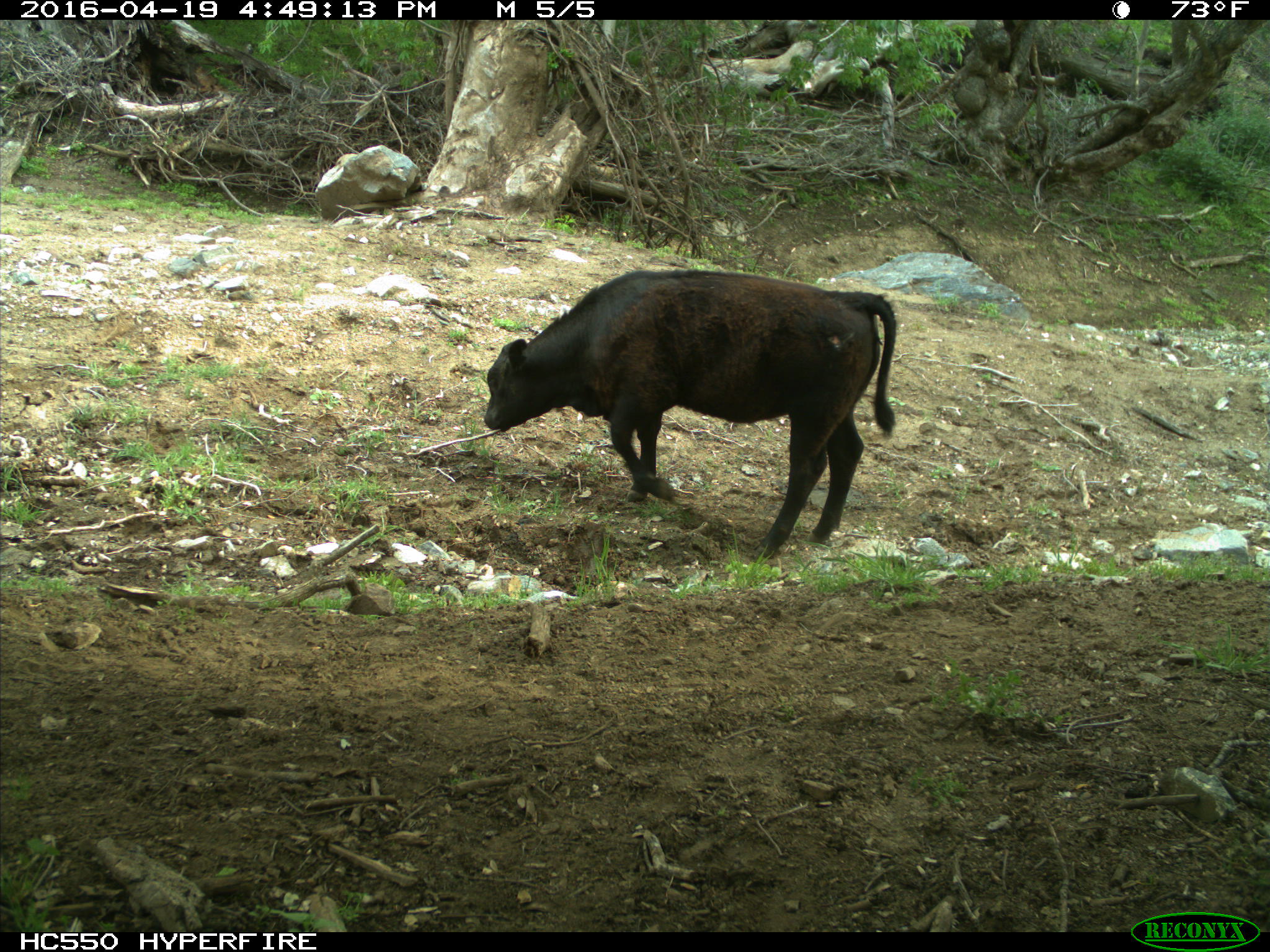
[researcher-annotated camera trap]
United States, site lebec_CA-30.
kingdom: Animalia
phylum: Chordata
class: Mammalia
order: Artiodactyla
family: Bovidae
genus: Bos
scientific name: Bos taurus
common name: domestic cow